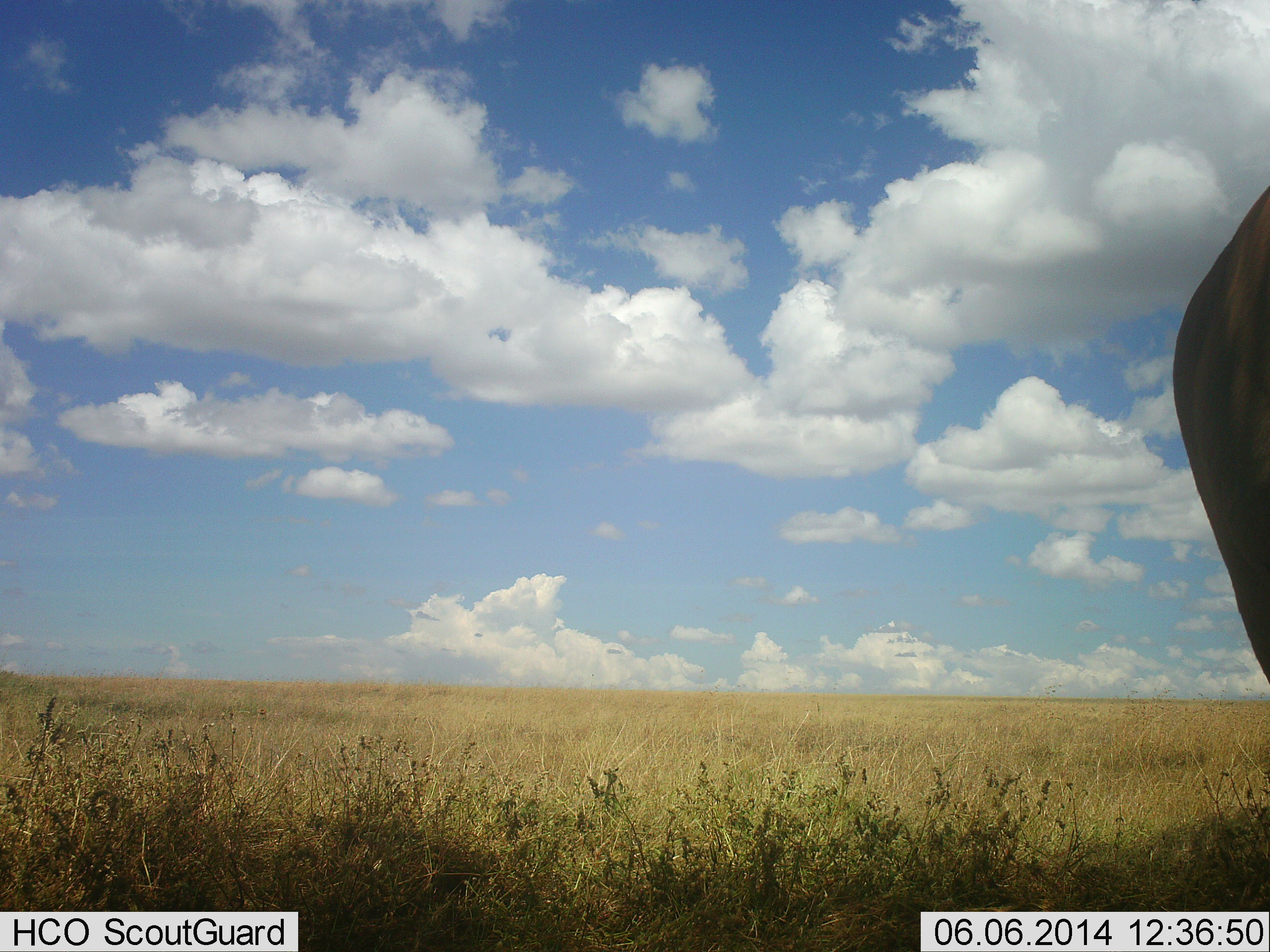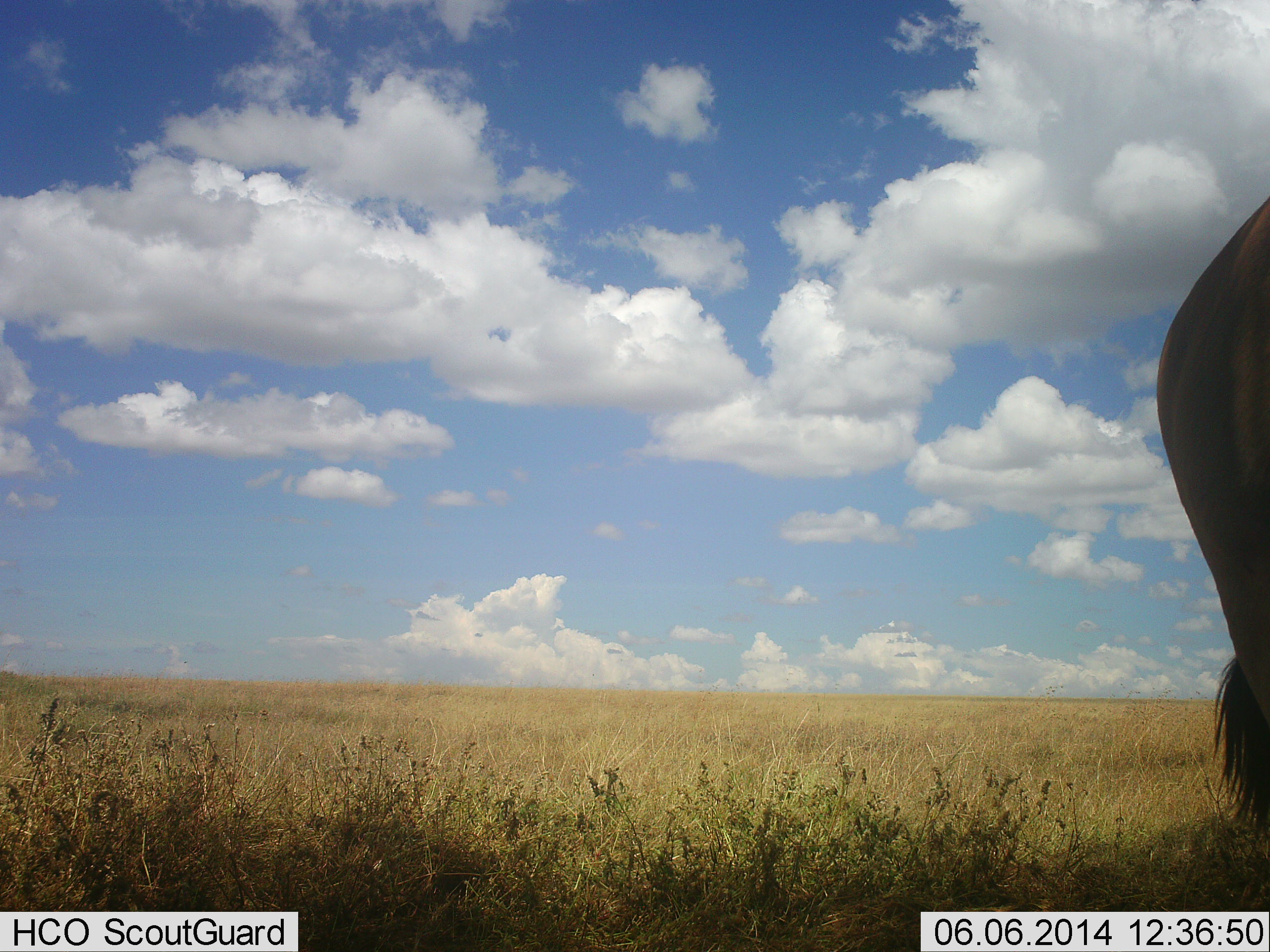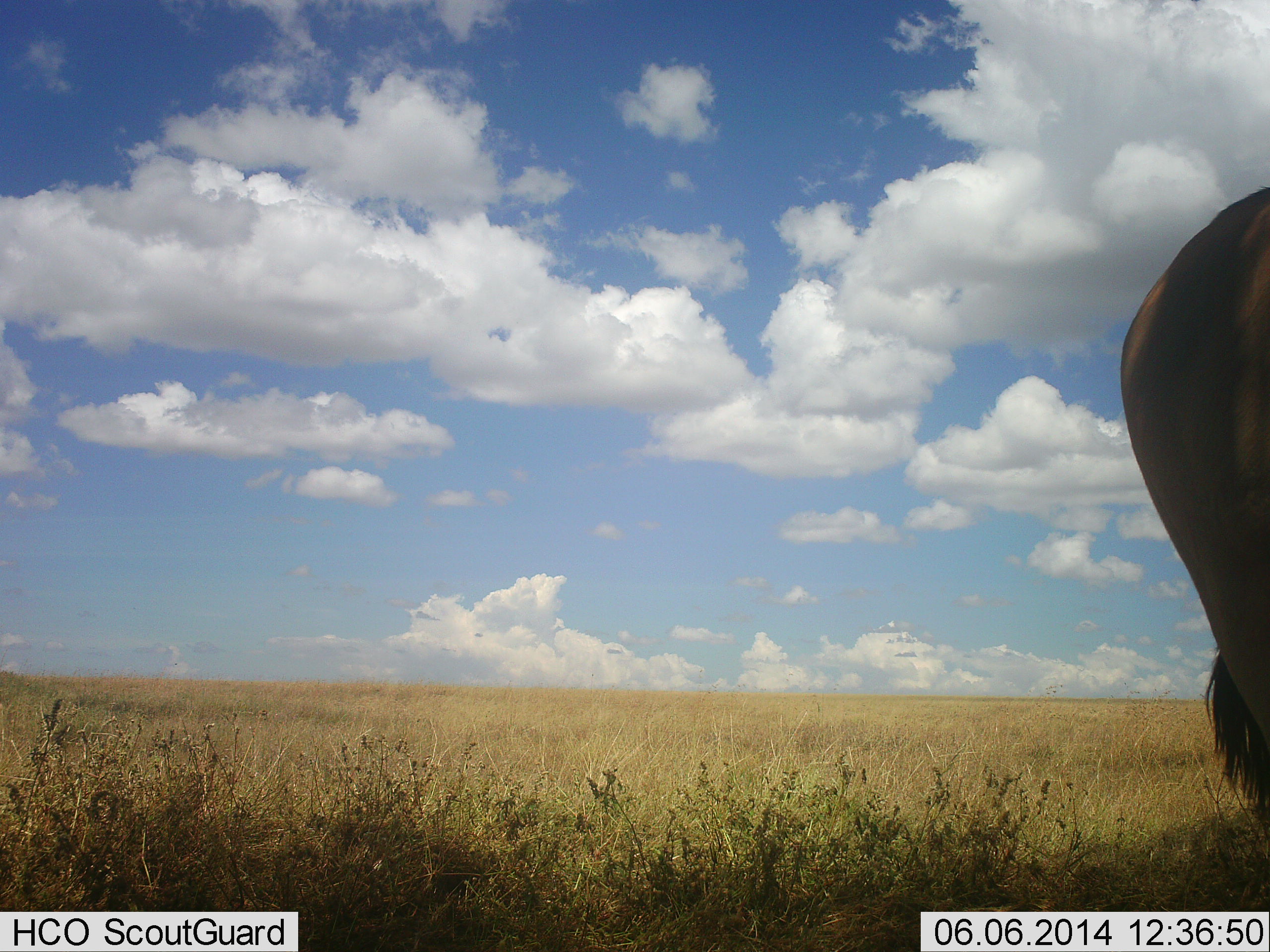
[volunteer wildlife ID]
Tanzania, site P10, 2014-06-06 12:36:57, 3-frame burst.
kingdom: Animalia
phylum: Chordata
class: Mammalia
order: Artiodactyla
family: Bovidae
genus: Tragelaphus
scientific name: Tragelaphus oryx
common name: eland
Eland (Tragelaphus oryx), count 1. Behavior (volunteer vote fractions): standing 89%, resting 0%, moving 11%, interacting 0%. Young present (vote fraction): 0%. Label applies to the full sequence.